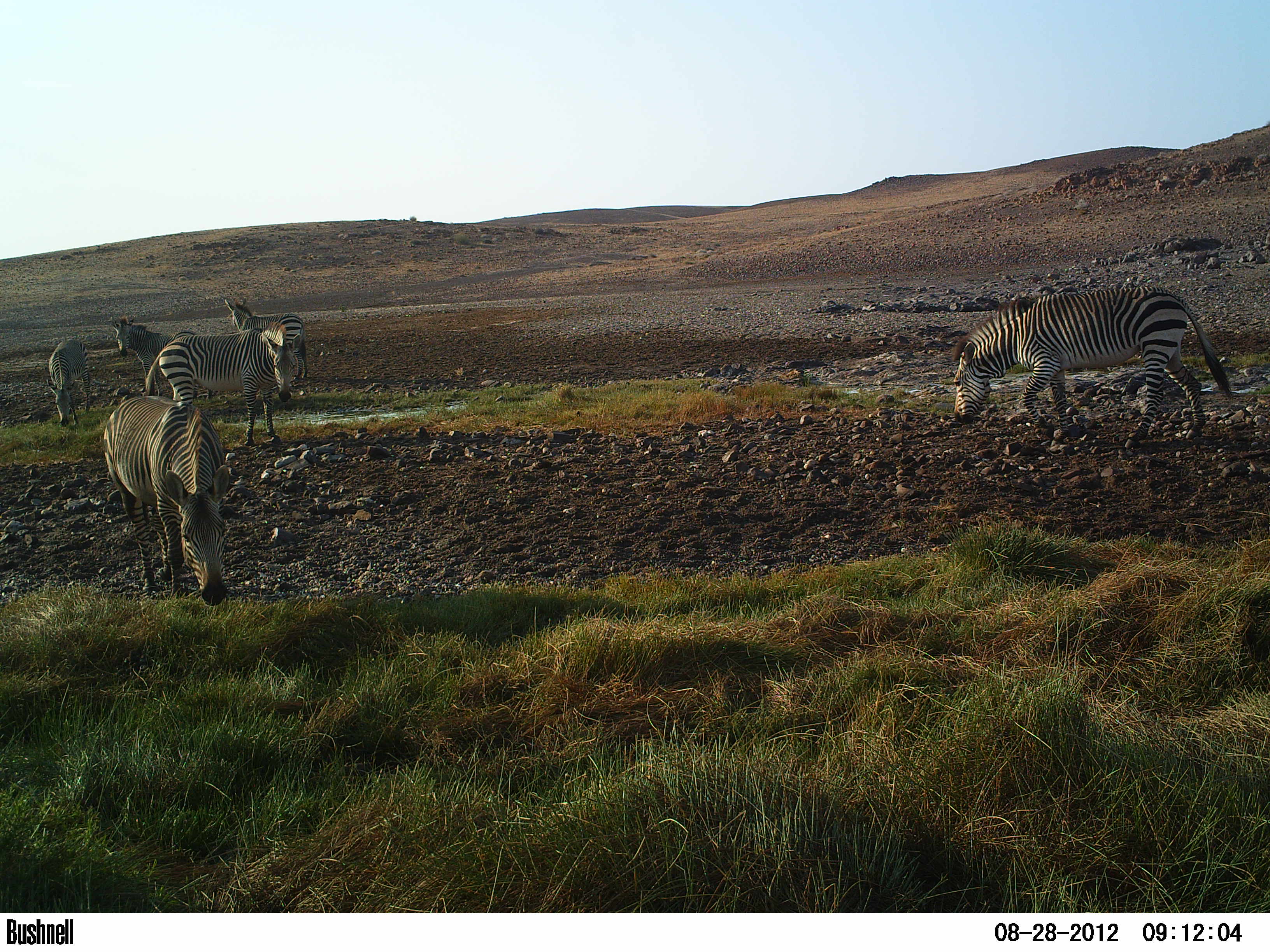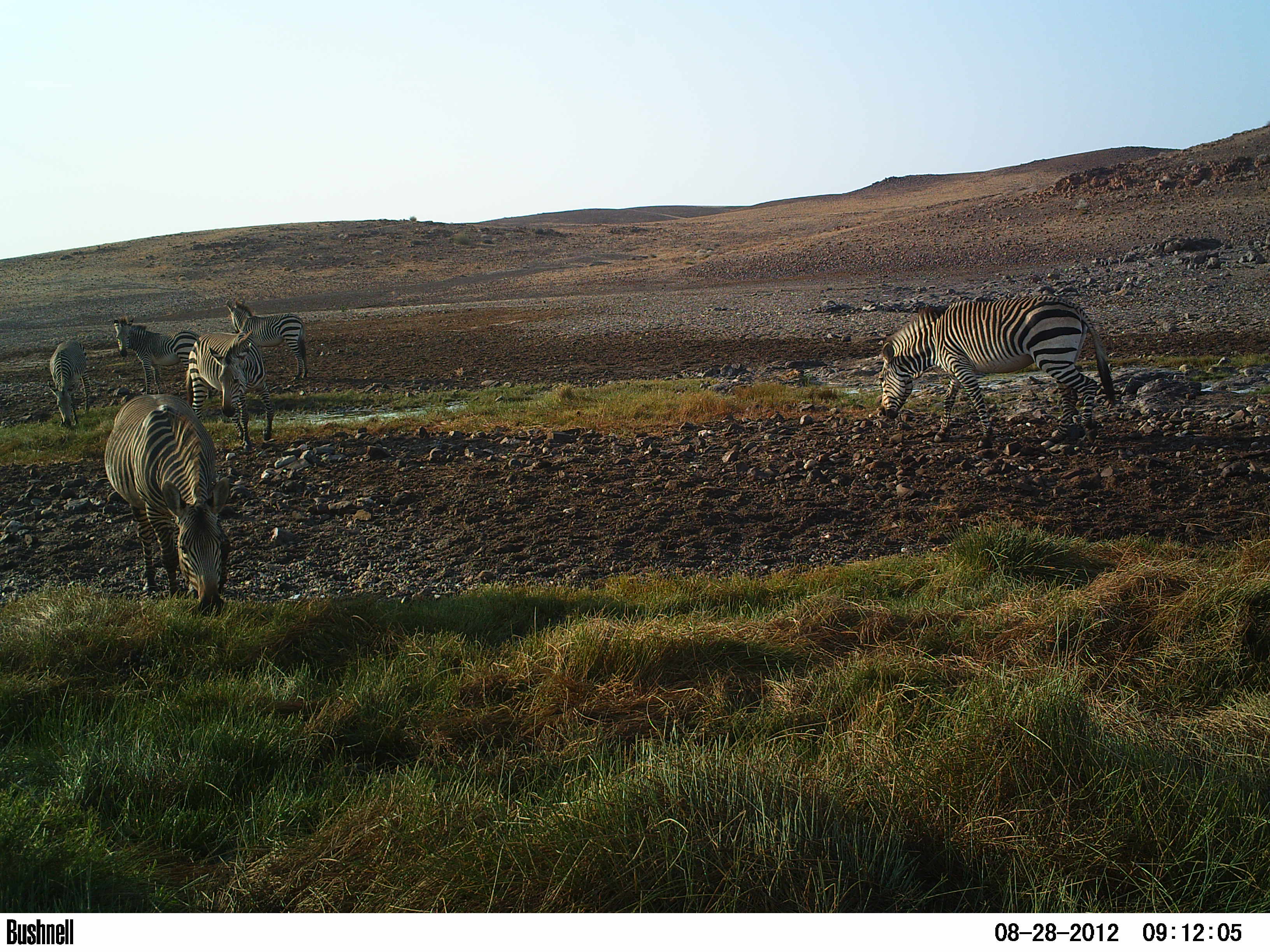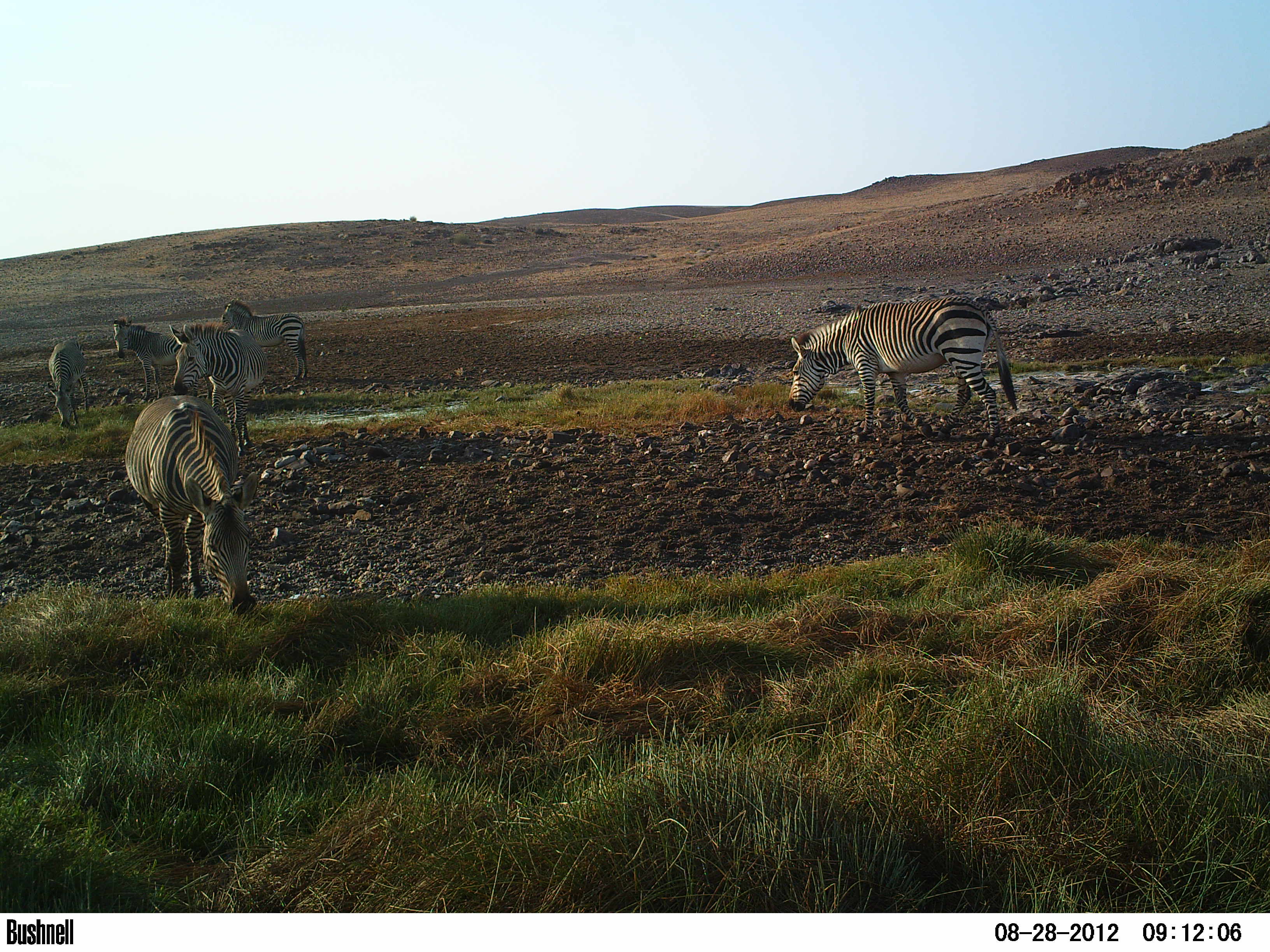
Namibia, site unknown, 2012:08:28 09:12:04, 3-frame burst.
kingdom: Animalia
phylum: Chordata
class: Mammalia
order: Perissodactyla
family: Equidae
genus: Equus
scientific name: Equus zebra hartmannae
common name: hartmann's mountain zebra